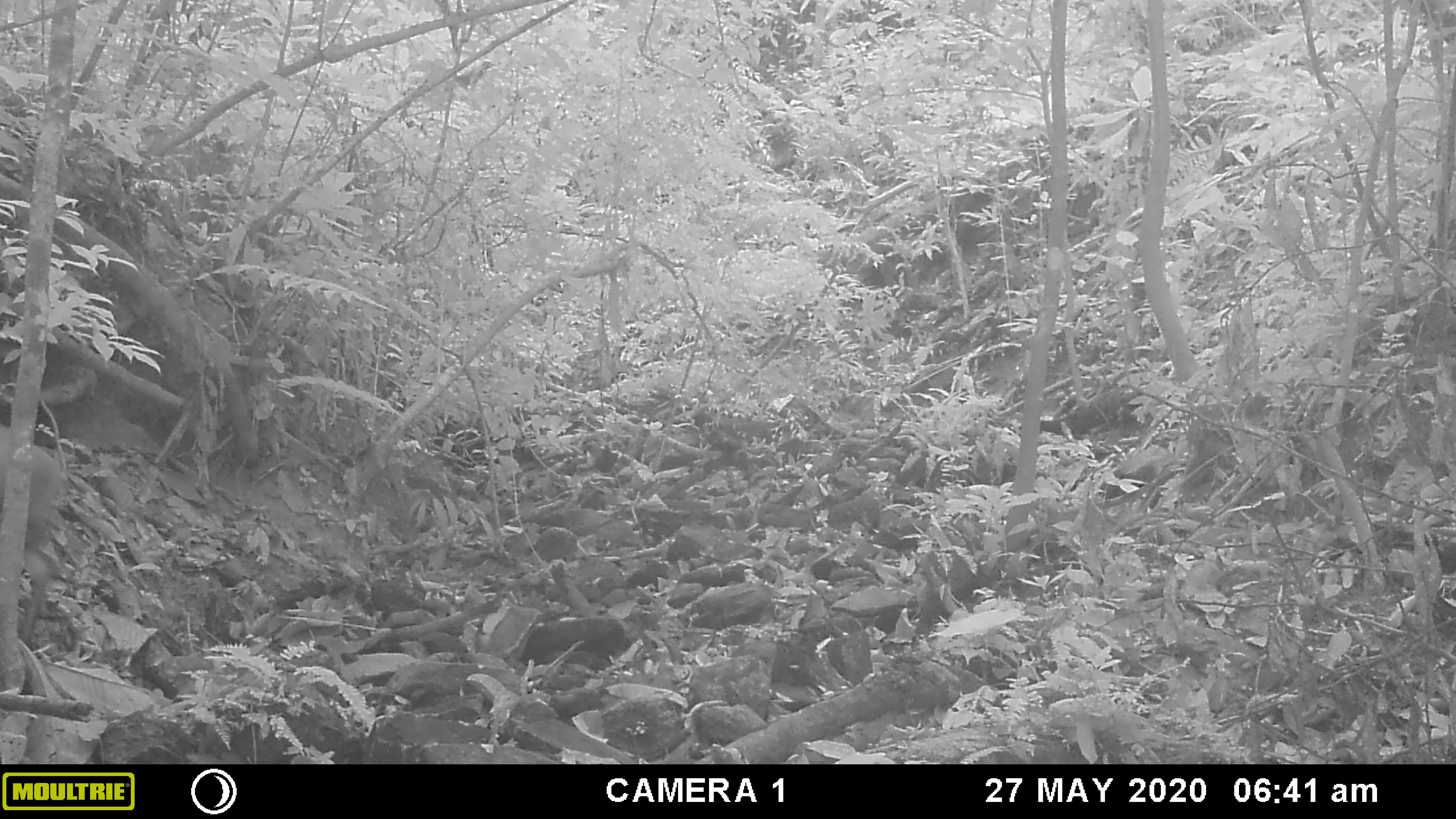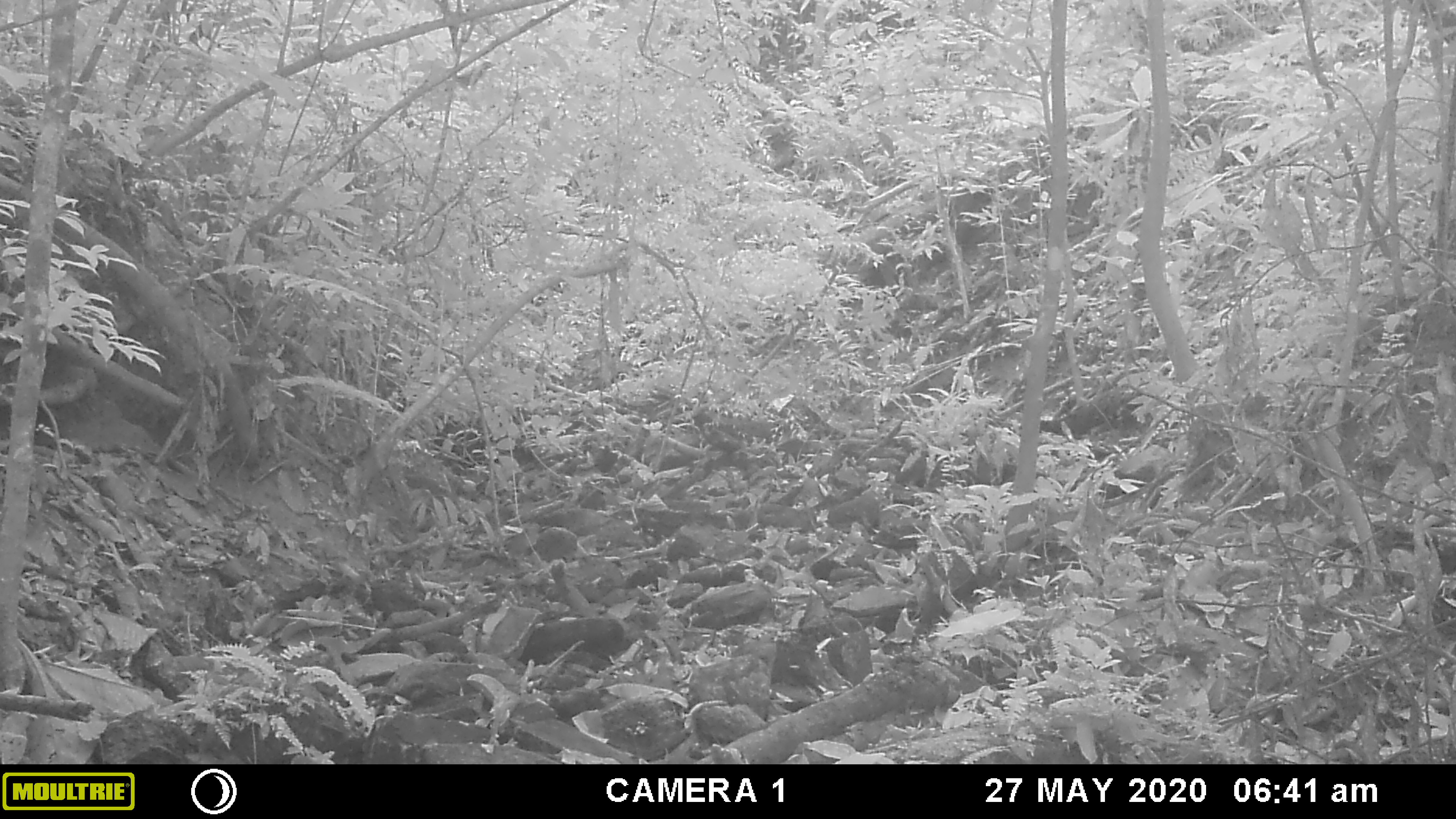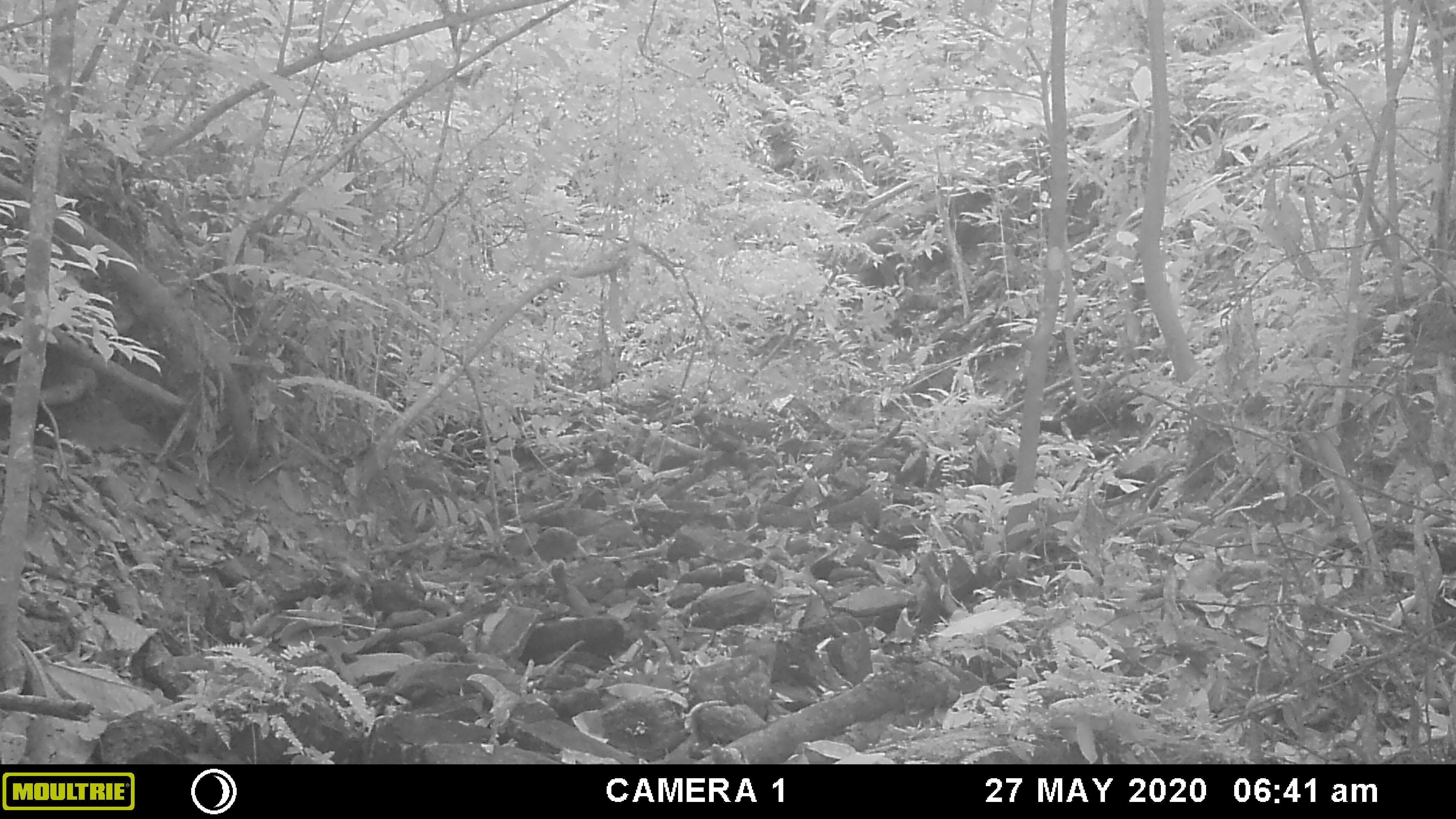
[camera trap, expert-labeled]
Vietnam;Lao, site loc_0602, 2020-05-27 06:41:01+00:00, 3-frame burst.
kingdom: Animalia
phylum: Chordata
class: Mammalia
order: Artiodactyla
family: Cervidae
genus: Muntiacus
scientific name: Muntiacus rooseveltorum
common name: roosevelt's muntjac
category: roosevelts muntjac group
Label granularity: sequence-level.